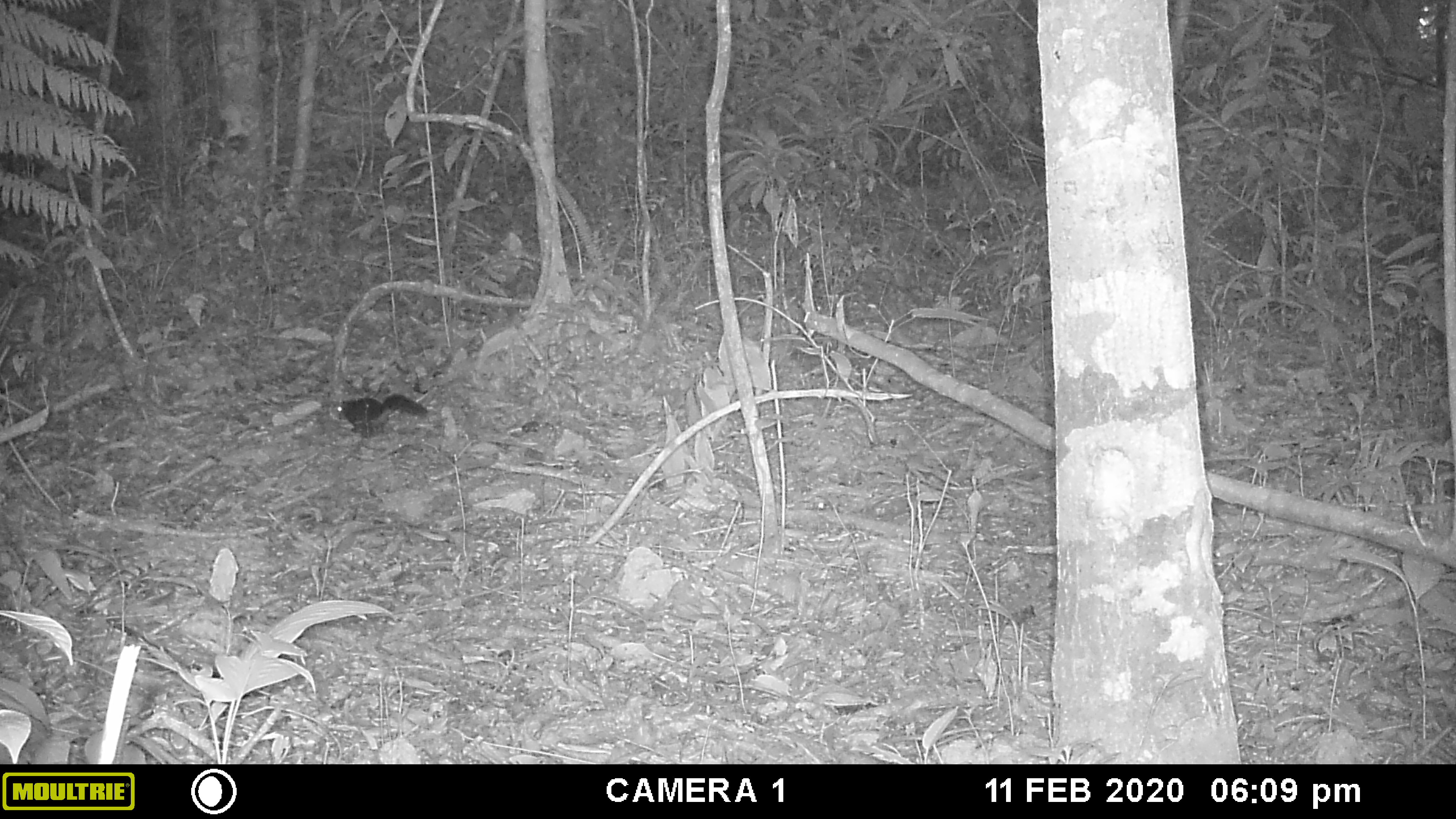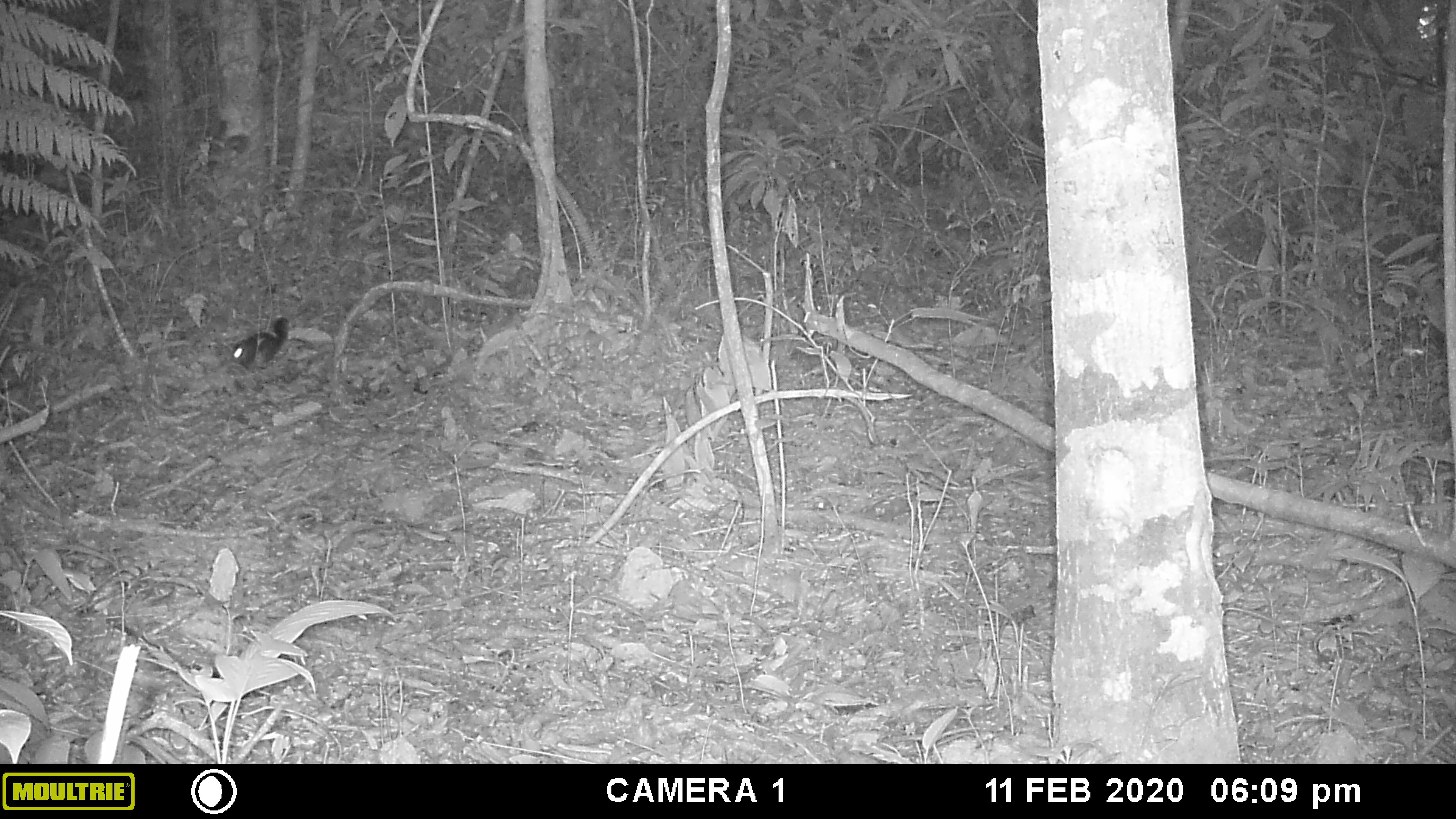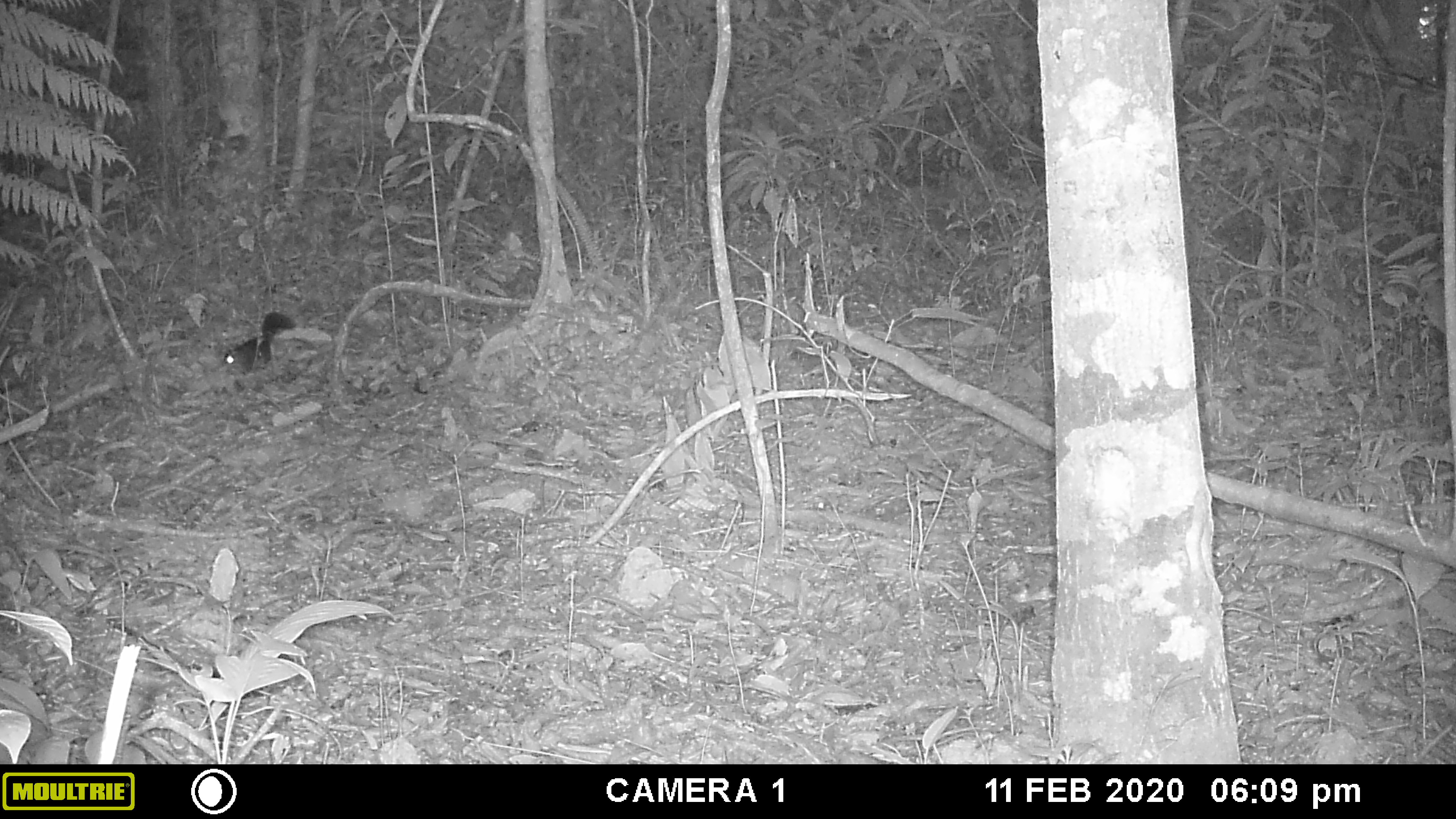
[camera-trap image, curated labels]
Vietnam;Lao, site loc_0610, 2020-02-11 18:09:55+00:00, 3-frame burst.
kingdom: Animalia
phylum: Chordata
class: Mammalia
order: Rodentia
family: Sciuridae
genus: Dremomys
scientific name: Dremomys rufigenis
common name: red-cheeked squirrel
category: red cheeked squirrel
Red cheeked squirrel (red-cheeked squirrel) (Dremomys rufigenis). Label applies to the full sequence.